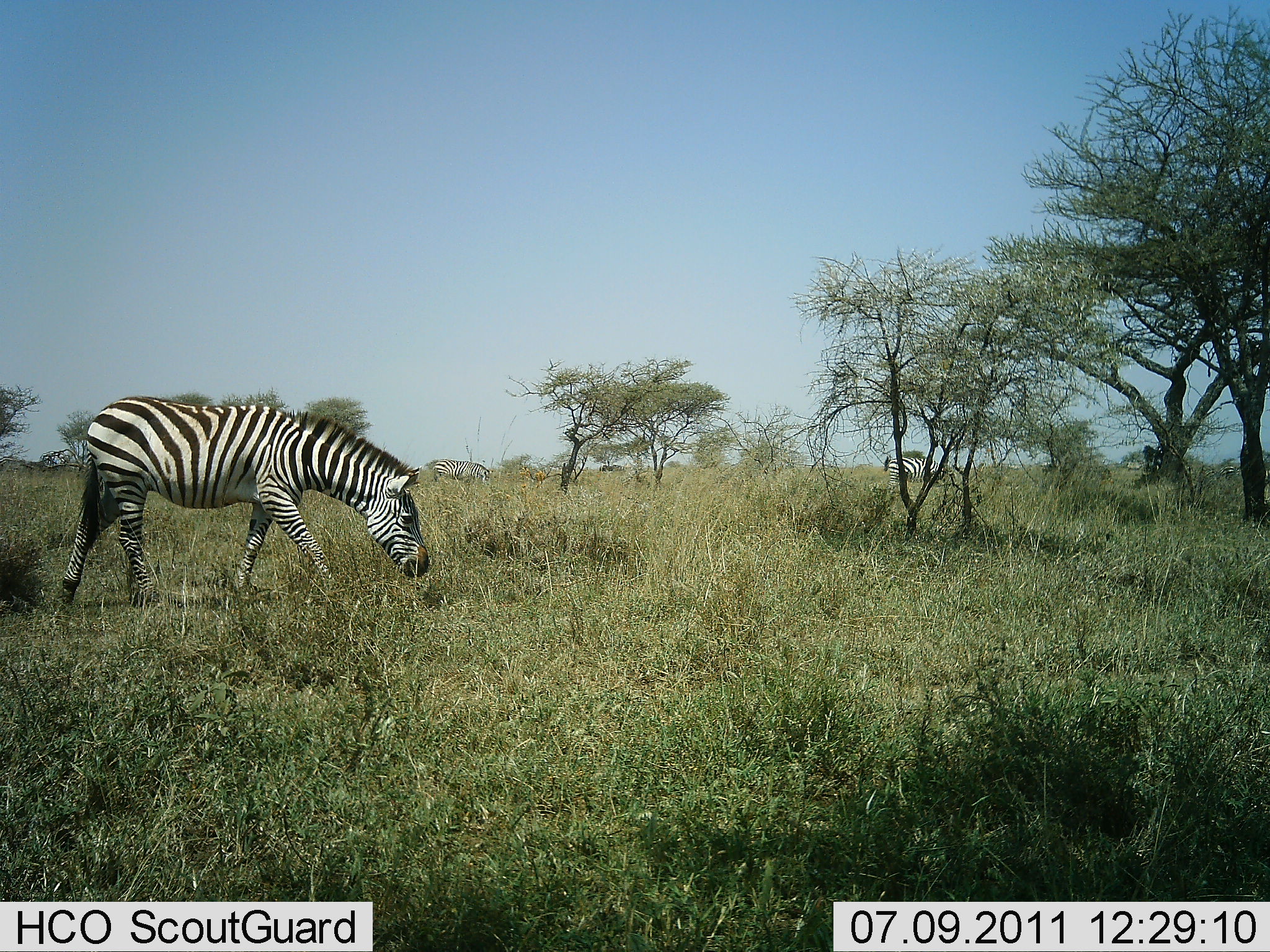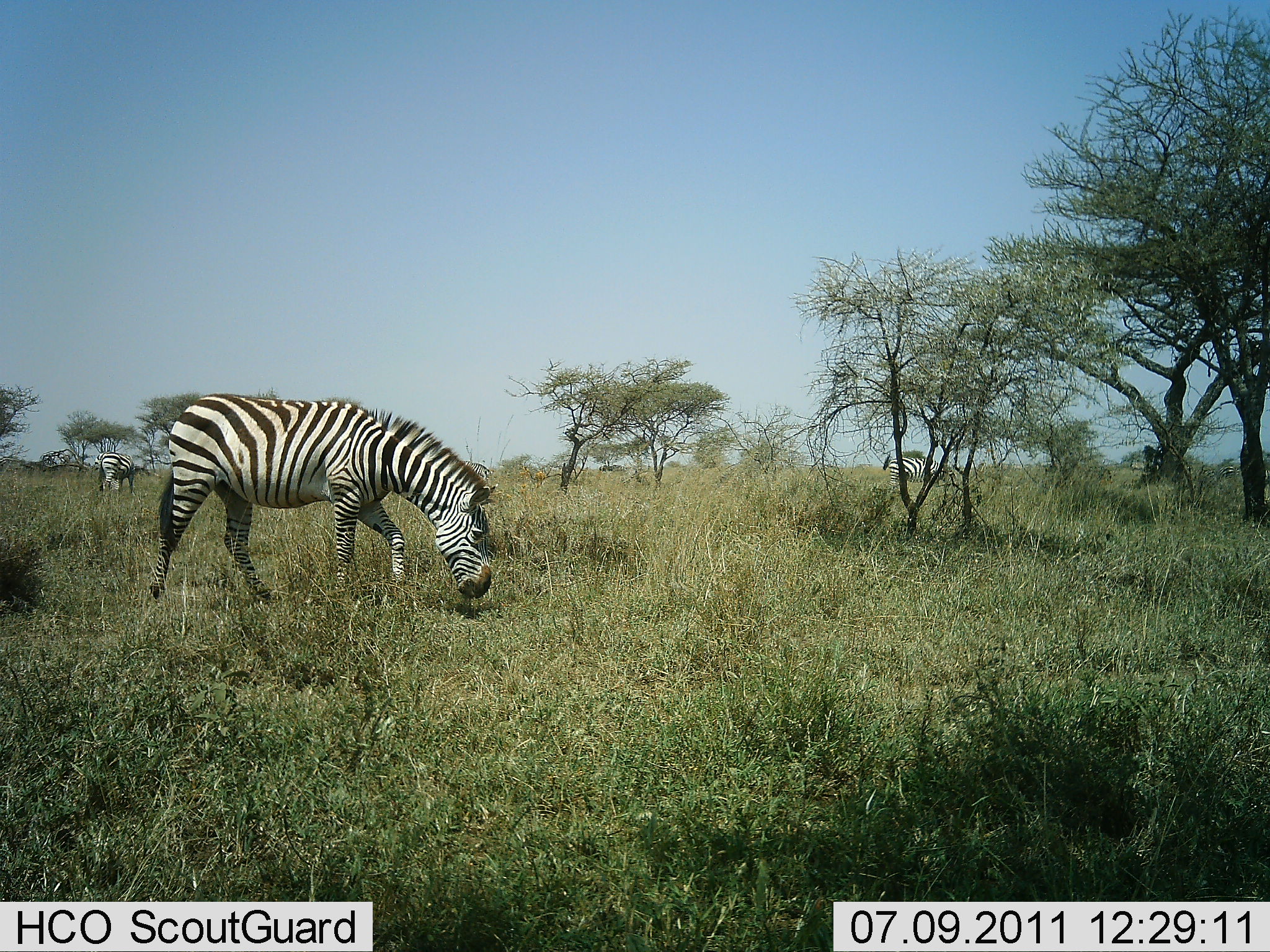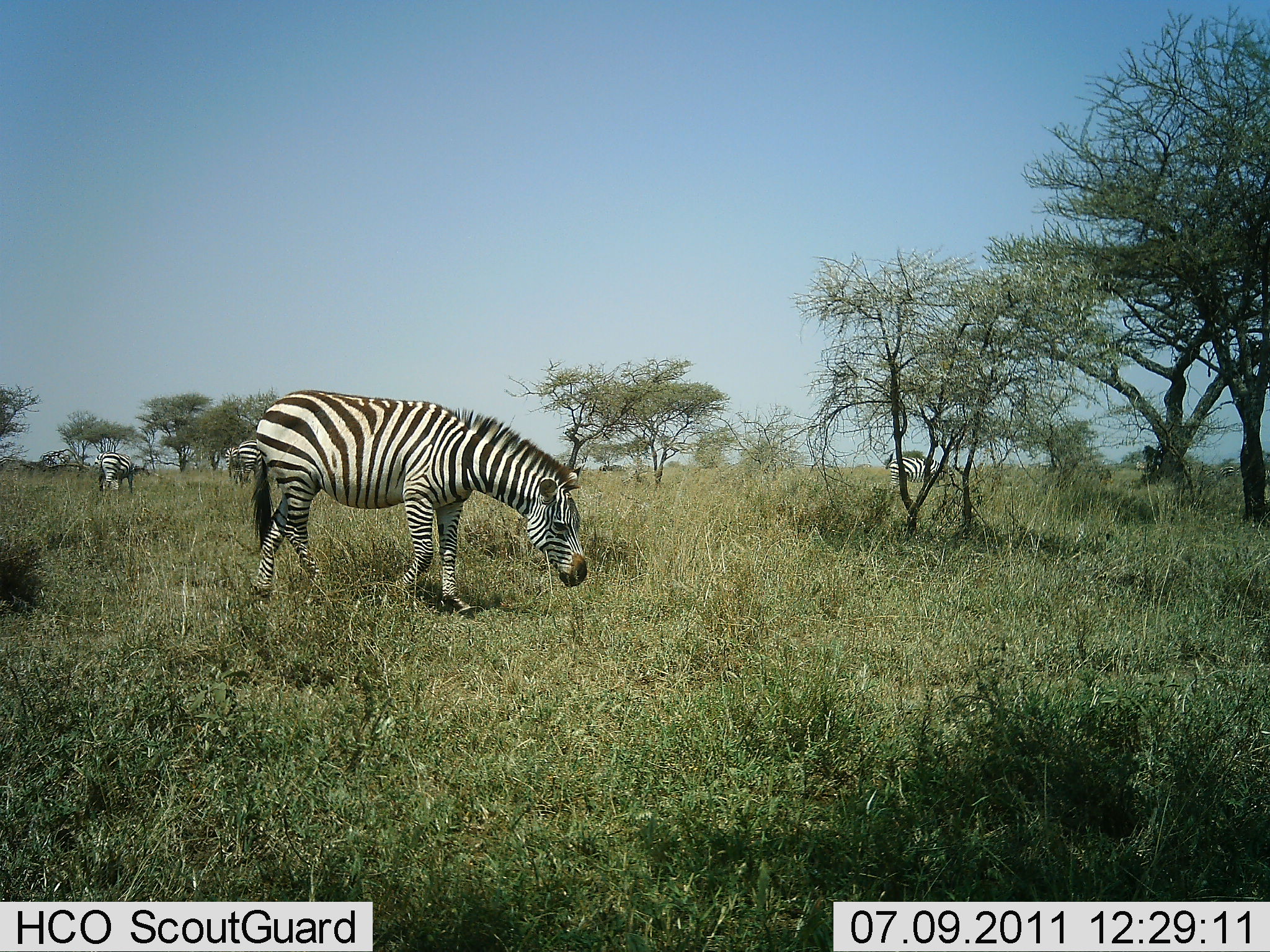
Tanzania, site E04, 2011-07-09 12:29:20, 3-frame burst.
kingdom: Animalia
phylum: Chordata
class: Mammalia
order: Perissodactyla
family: Equidae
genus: Equus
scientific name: Equus quagga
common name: plains zebra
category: zebra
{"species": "zebra (plains zebra) (Equus quagga)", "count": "3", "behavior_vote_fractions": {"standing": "31%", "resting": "0%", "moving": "69%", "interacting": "0%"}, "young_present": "0%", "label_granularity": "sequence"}